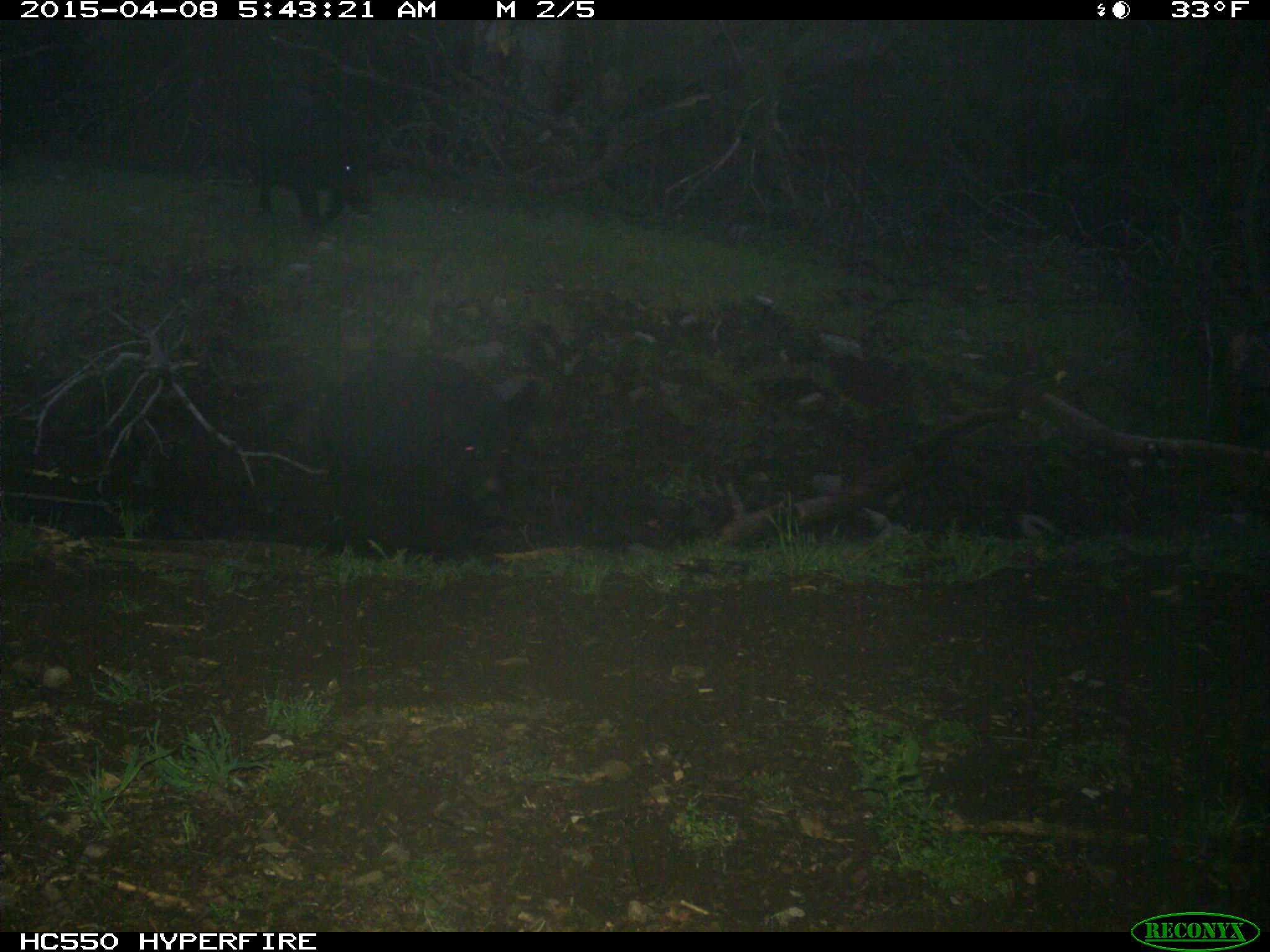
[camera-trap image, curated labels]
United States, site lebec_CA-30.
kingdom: Animalia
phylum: Chordata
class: Mammalia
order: Artiodactyla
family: Suidae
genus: Sus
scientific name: Sus scrofa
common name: wild boar